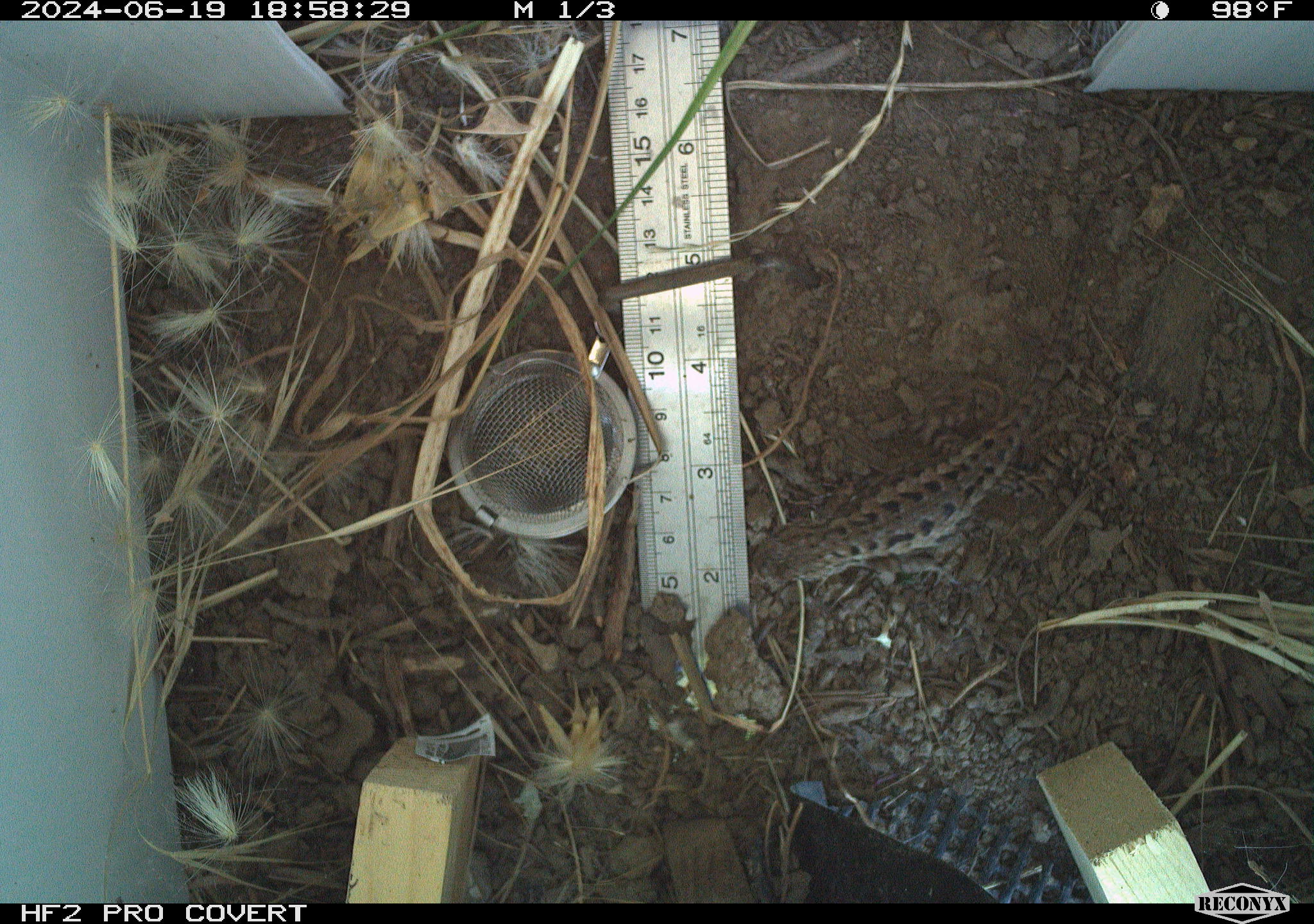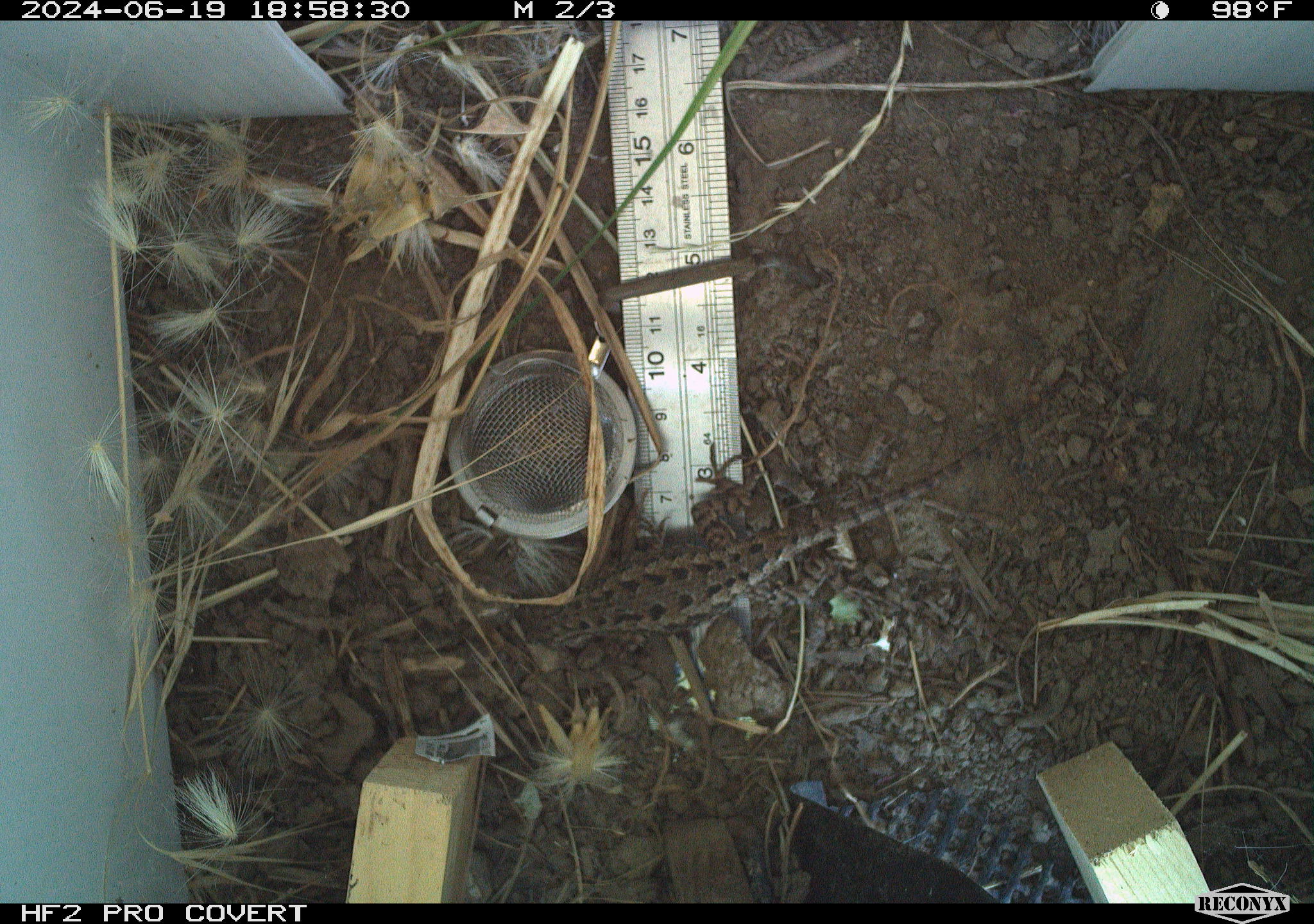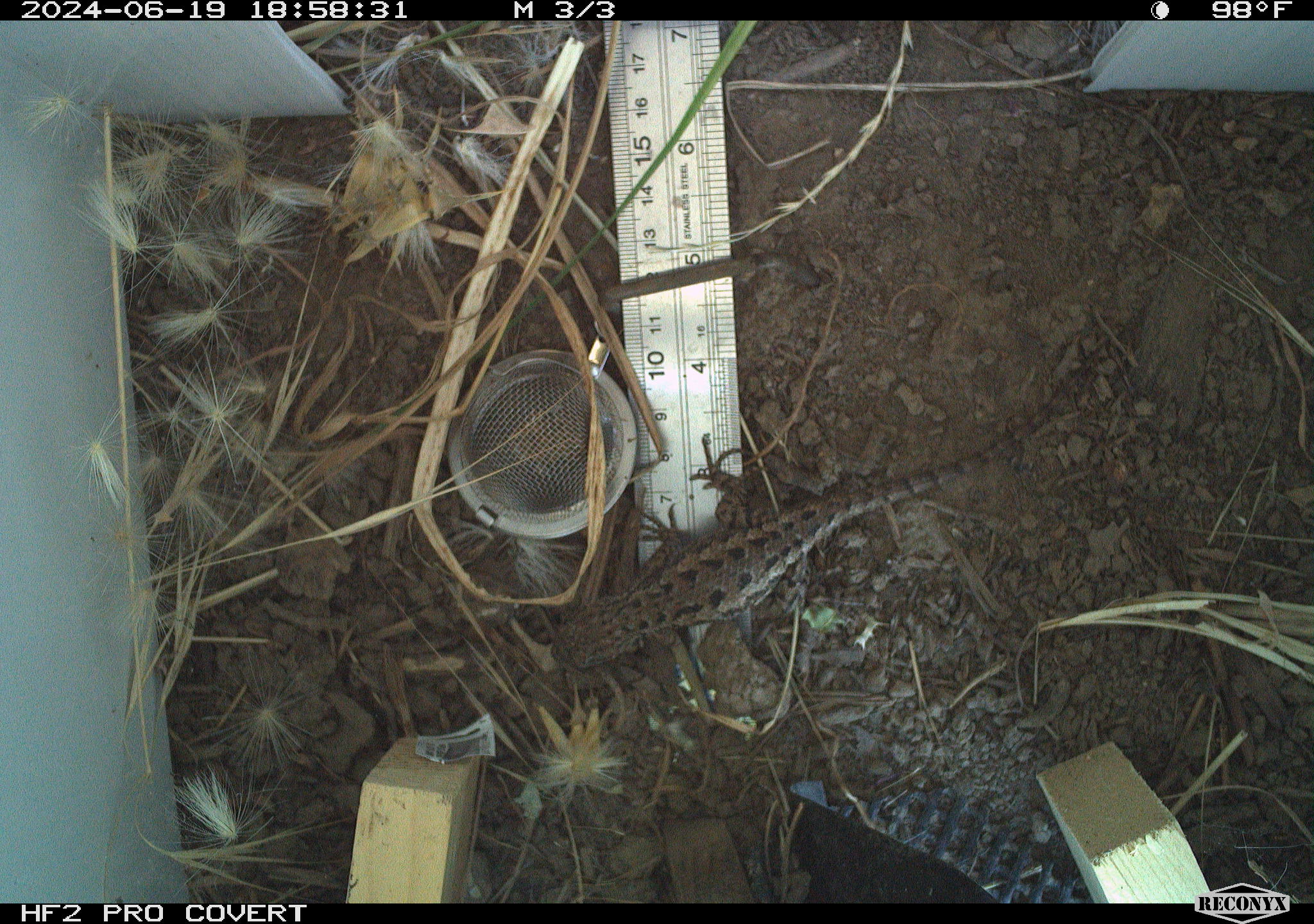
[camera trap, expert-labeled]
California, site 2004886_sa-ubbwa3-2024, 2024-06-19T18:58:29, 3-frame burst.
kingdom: Animalia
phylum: Chordata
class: Reptilia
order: Squamata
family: Phrynosomatidae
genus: Sceloporus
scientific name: Sceloporus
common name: spiny lizards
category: sceloporus species